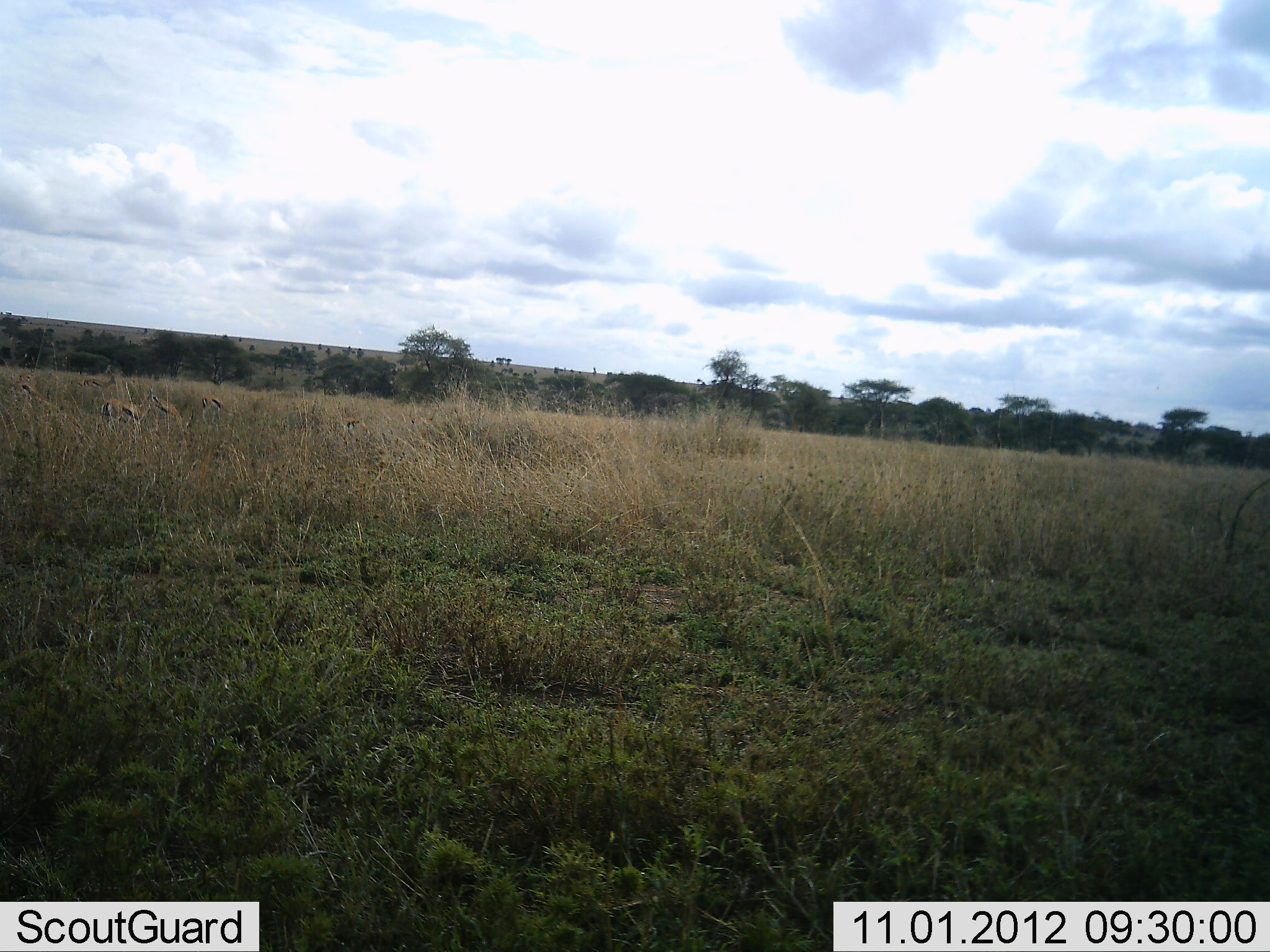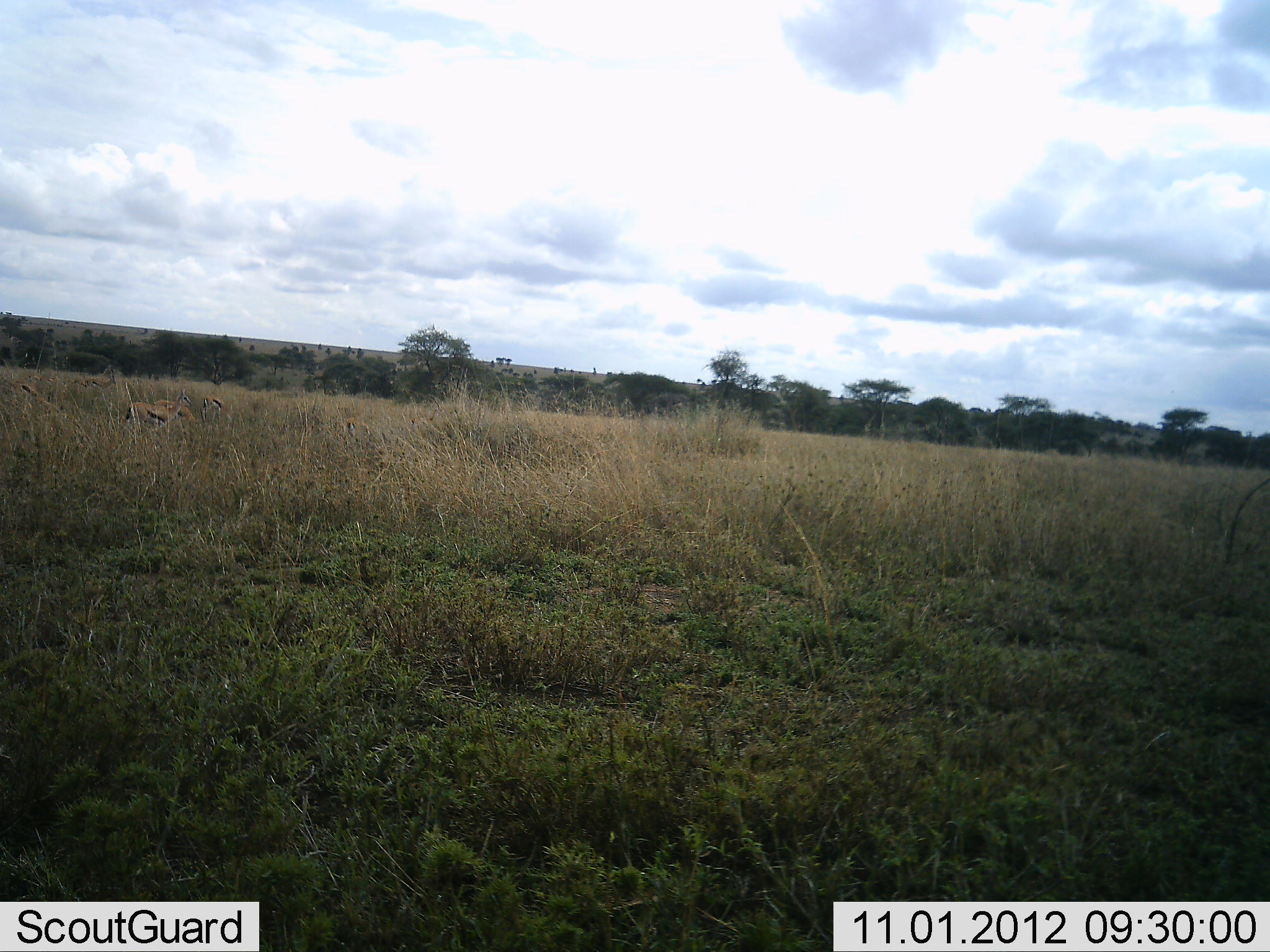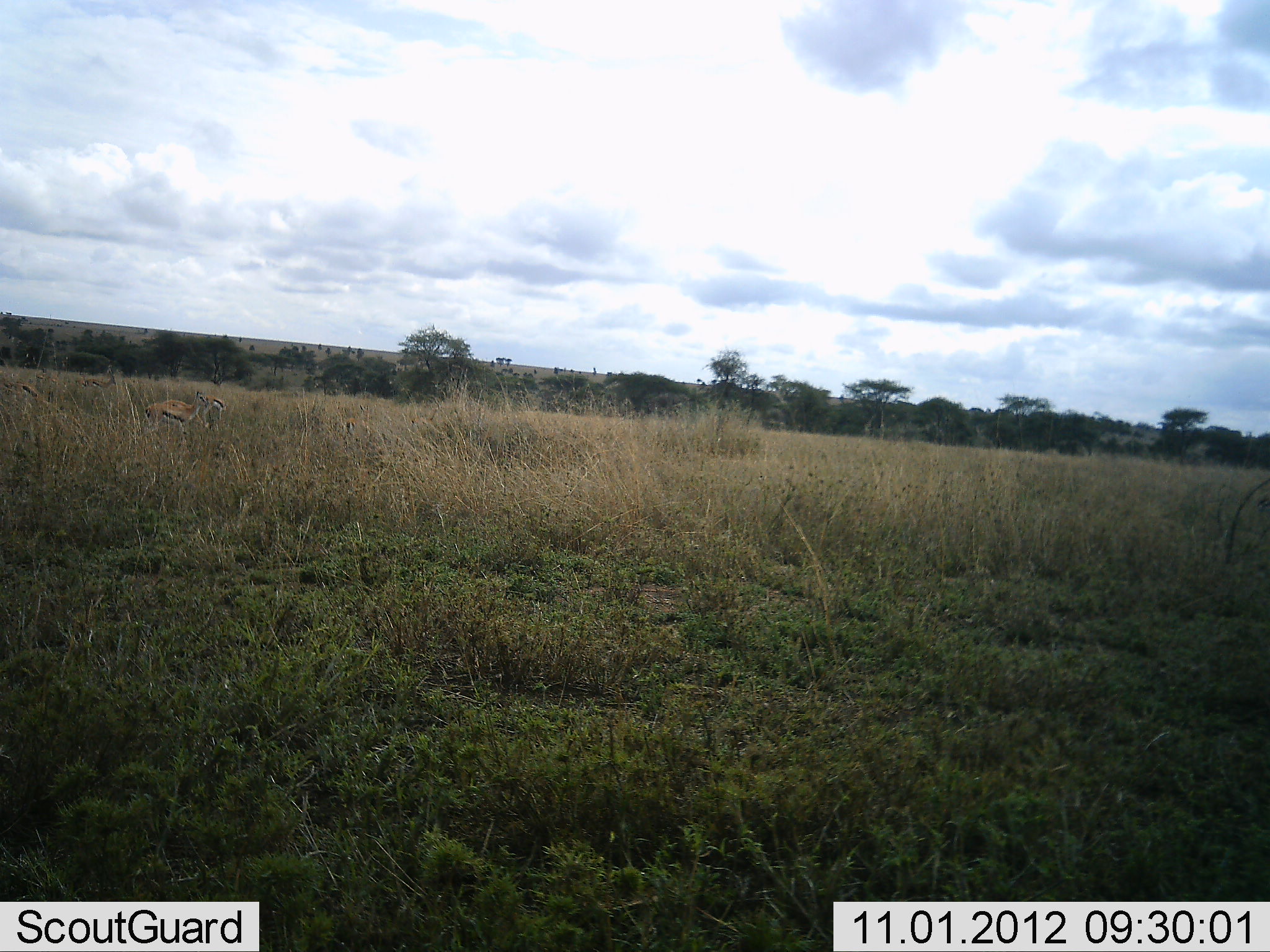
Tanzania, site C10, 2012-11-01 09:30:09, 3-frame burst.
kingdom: Animalia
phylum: Chordata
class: Mammalia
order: Artiodactyla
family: Bovidae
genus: Eudorcas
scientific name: Eudorcas thomsonii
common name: thomson's gazelle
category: gazellethomsons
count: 3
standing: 20%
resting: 0%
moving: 100%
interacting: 0%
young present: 0%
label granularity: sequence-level